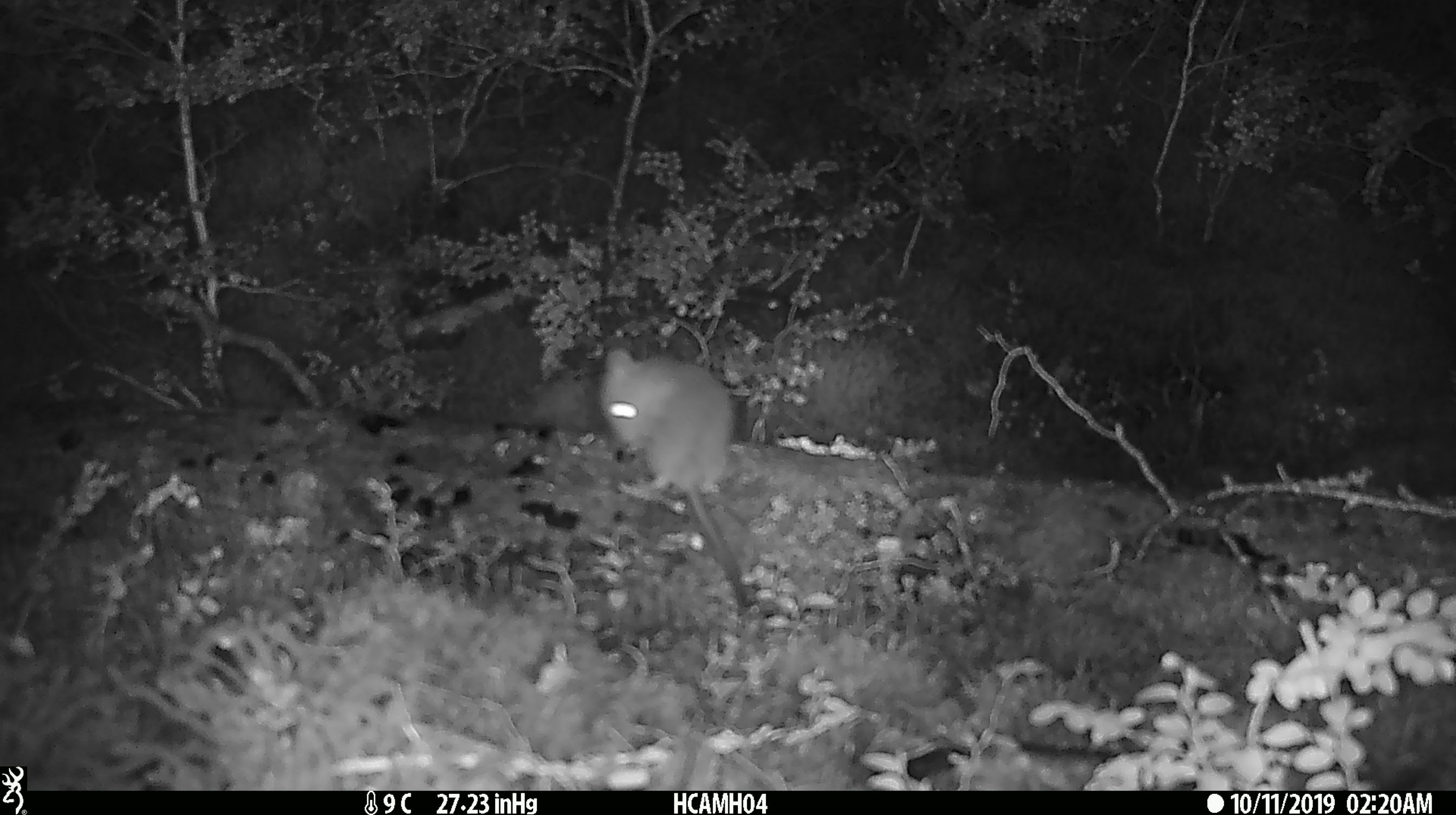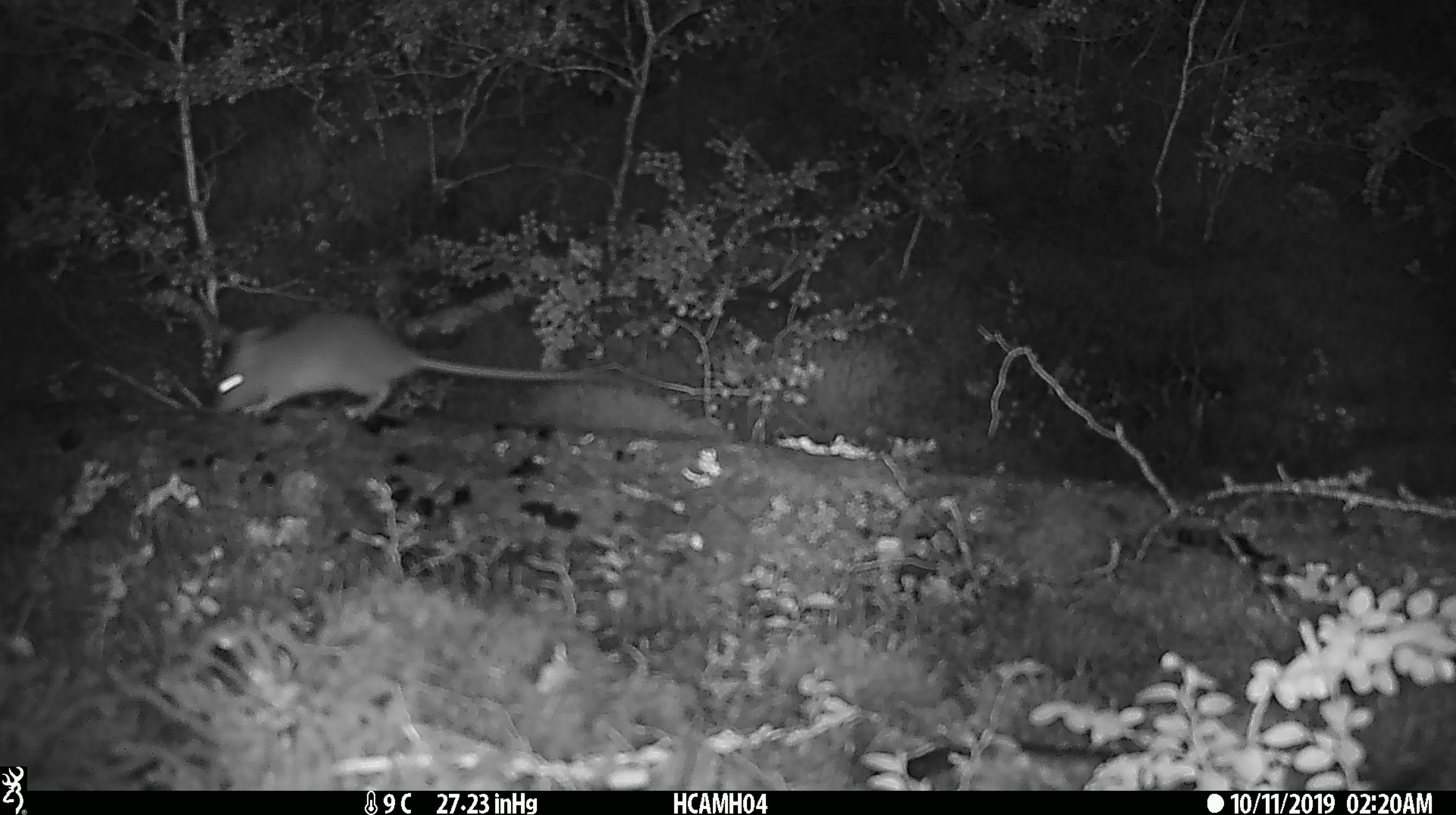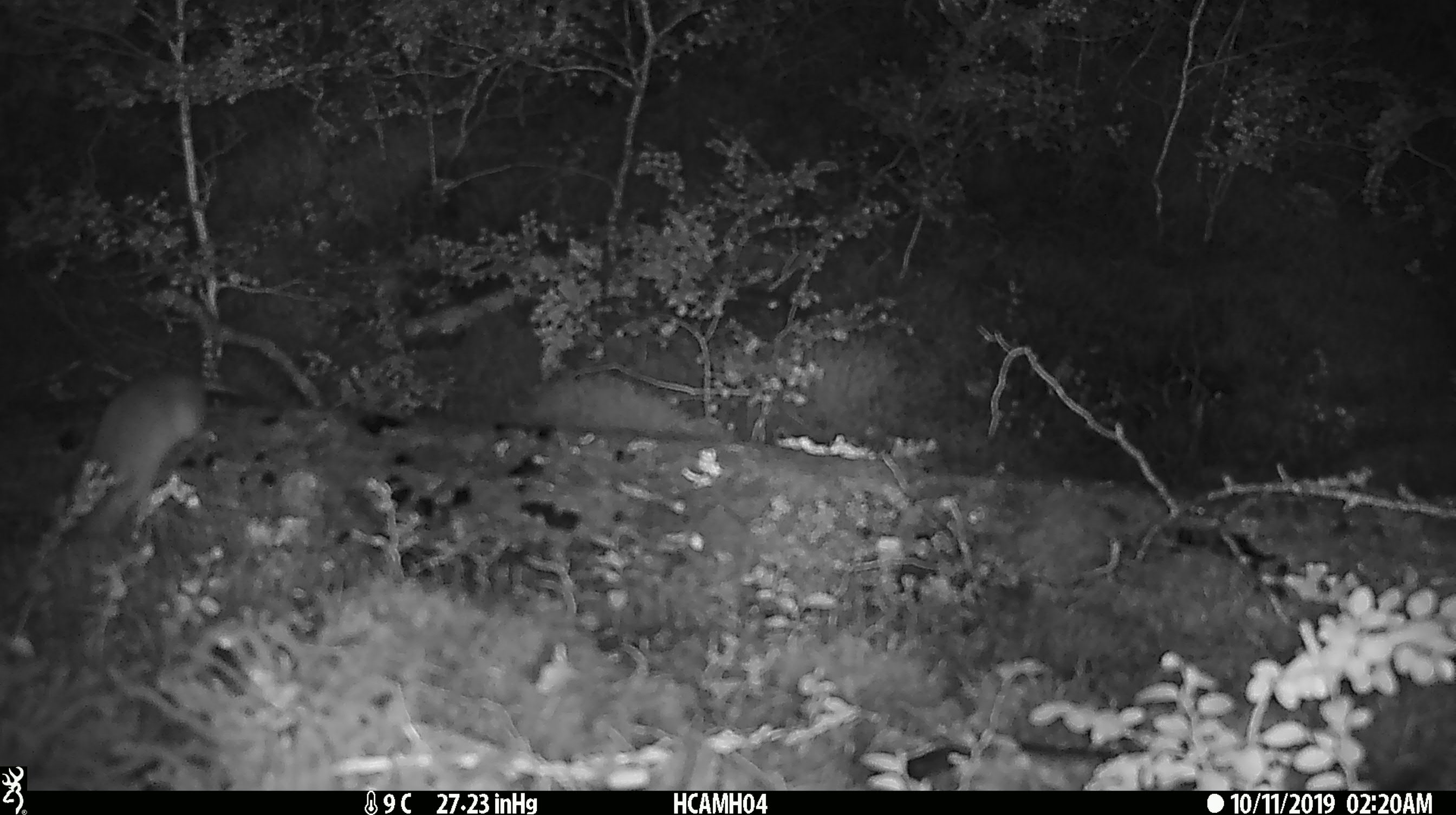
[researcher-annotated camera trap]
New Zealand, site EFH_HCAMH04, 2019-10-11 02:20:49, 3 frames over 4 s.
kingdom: Animalia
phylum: Chordata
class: Mammalia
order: Rodentia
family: Muridae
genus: Mus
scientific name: Mus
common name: mouse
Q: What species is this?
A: Mouse (Mus).